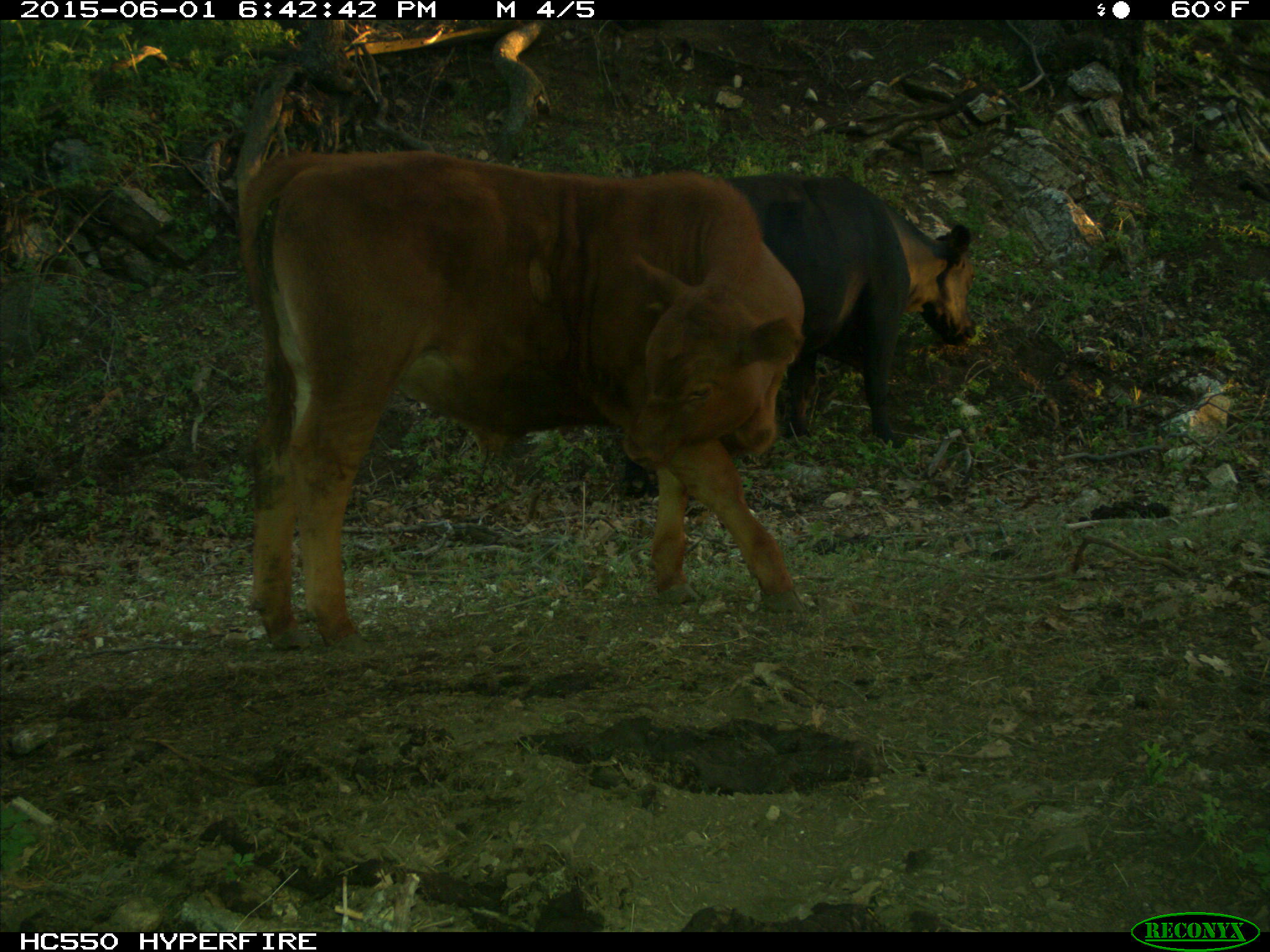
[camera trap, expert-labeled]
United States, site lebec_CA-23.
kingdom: Animalia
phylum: Chordata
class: Mammalia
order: Artiodactyla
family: Bovidae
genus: Bos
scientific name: Bos taurus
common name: domestic cow